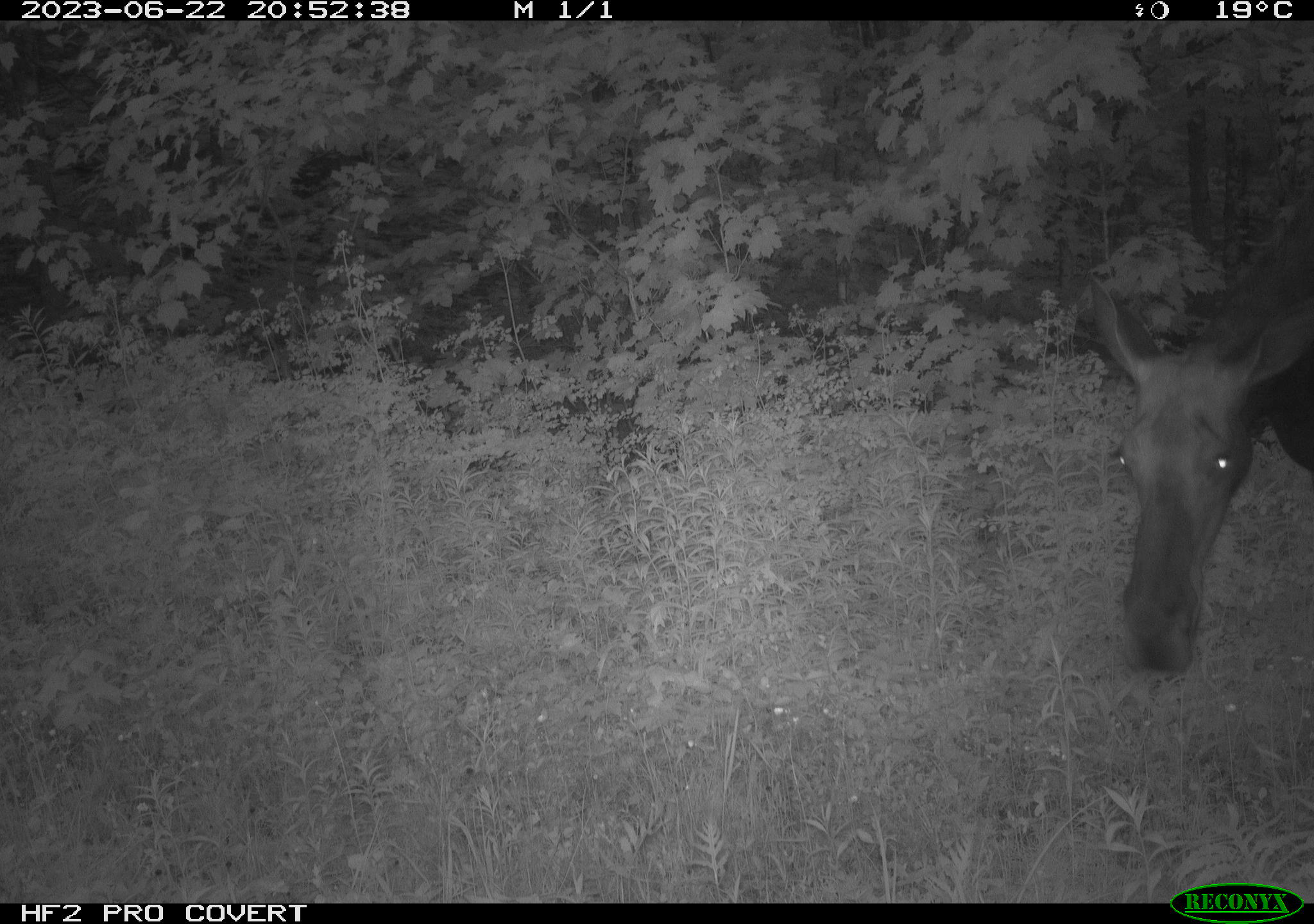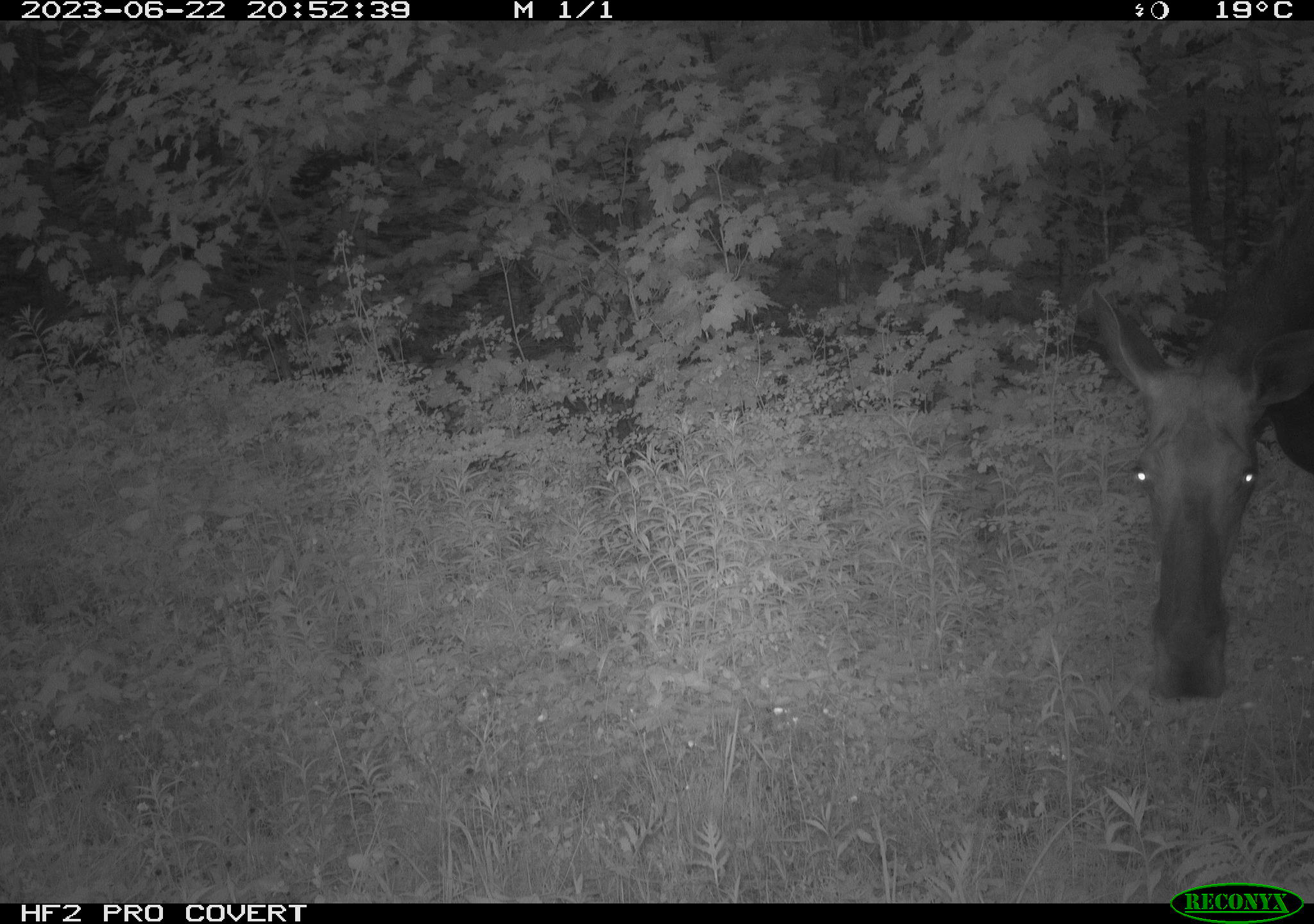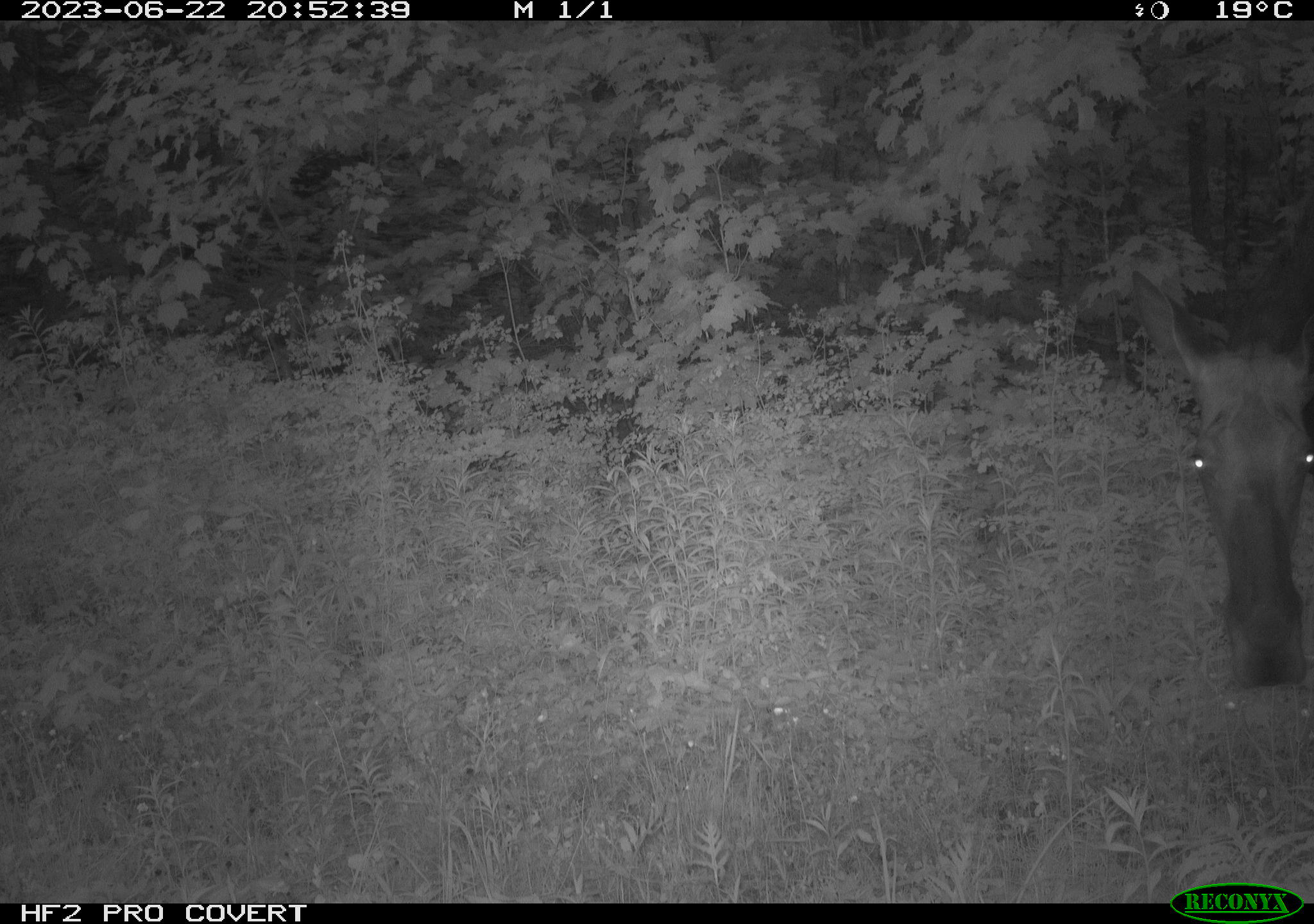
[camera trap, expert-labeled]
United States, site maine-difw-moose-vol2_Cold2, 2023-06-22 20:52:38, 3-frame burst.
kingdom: Animalia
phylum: Chordata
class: Mammalia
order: Artiodactyla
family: Cervidae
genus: Alces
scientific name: Alces alces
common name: moose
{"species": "moose (Alces alces)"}